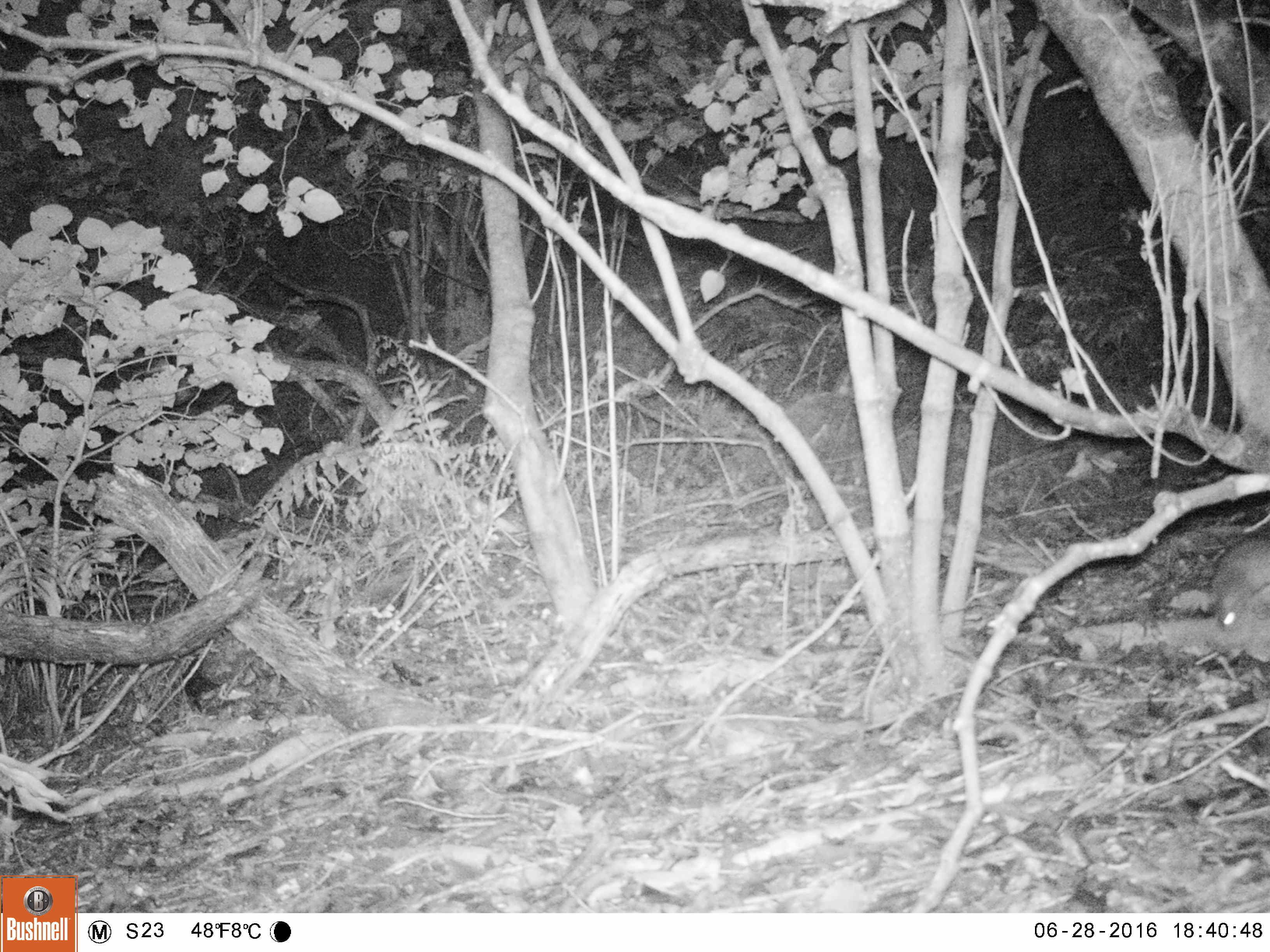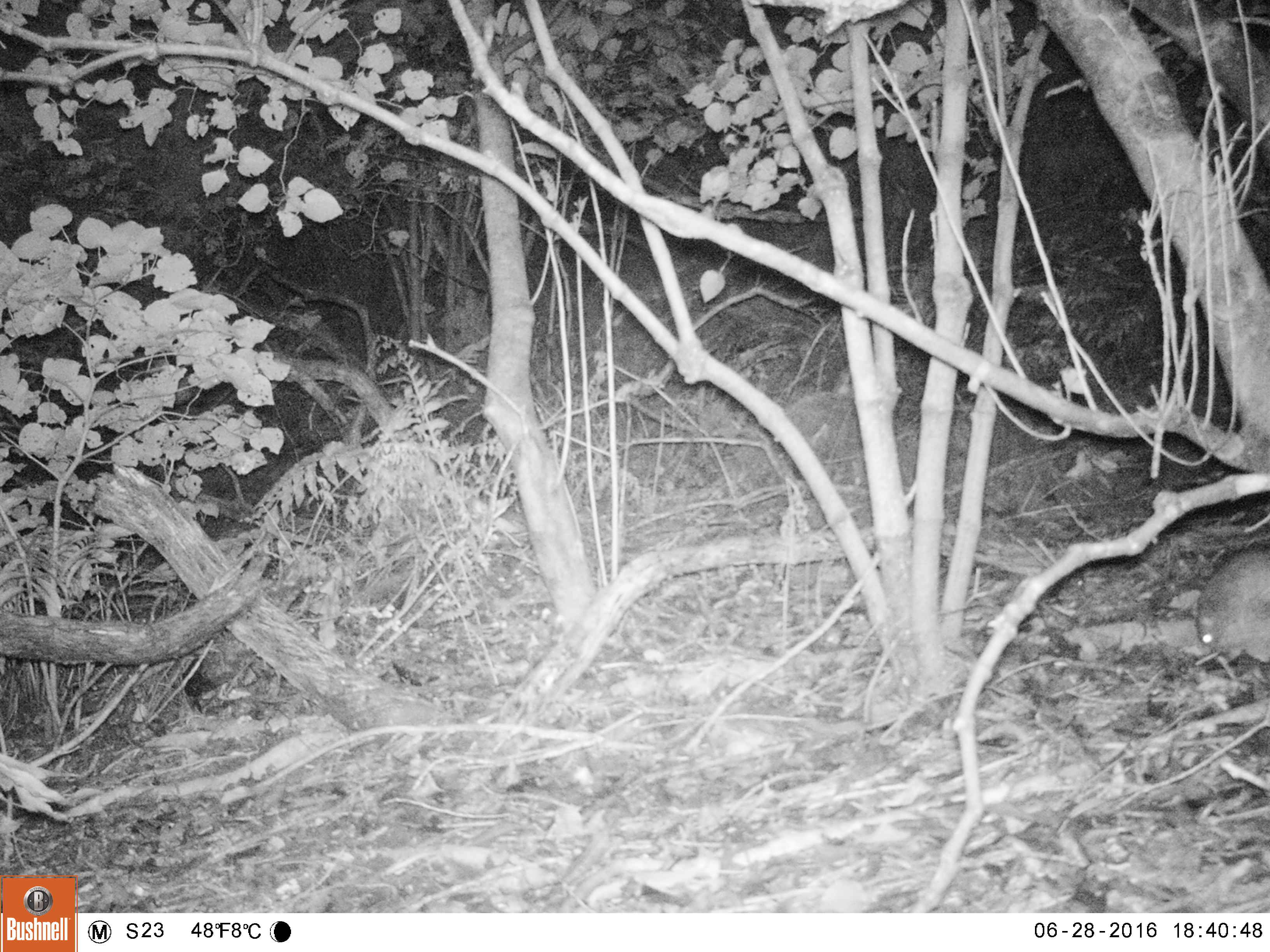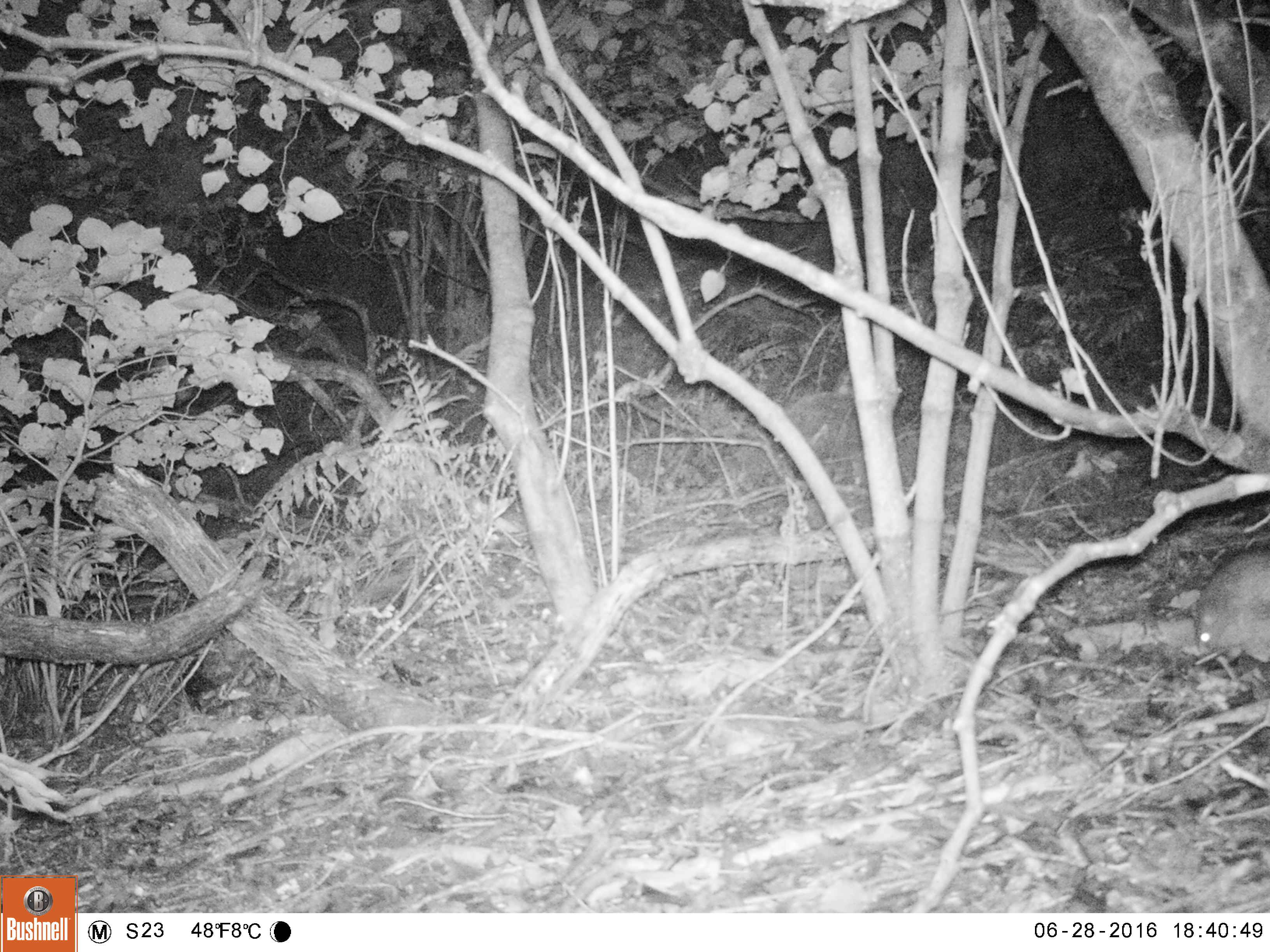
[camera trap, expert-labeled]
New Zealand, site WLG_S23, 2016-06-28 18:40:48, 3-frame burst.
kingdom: Animalia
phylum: Chordata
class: Mammalia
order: Rodentia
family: Muridae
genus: Rattus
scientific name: Rattus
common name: rat